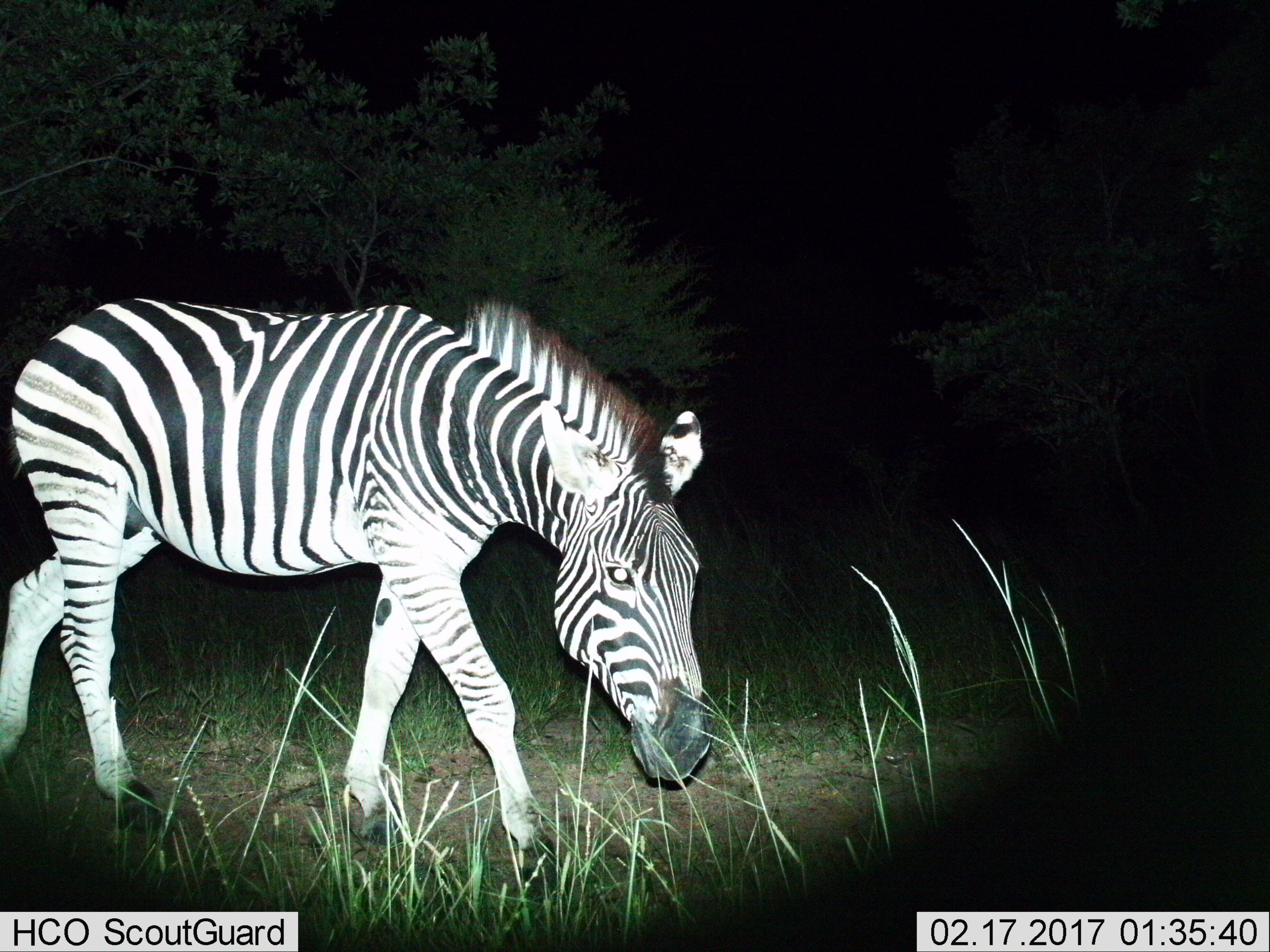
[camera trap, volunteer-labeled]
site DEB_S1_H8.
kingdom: Animalia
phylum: Chordata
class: Mammalia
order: Perissodactyla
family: Equidae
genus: Equus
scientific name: Equus quagga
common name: plains zebra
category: zebraplains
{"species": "zebraplains (plains zebra) (Equus quagga)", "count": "1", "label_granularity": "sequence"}